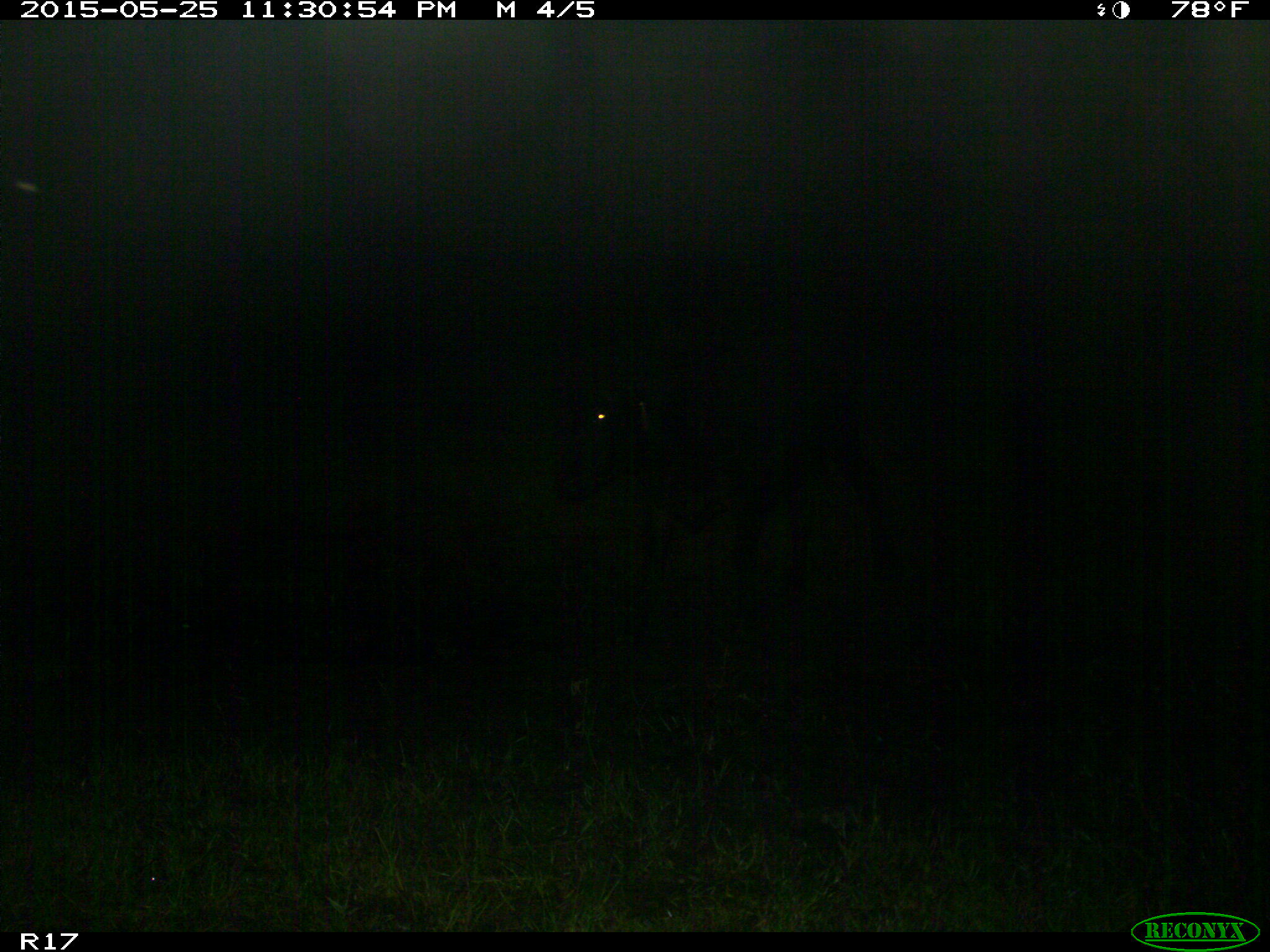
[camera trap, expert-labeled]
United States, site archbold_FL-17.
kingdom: Animalia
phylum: Chordata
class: Mammalia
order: Artiodactyla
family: Bovidae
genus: Bos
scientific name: Bos taurus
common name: domestic cow